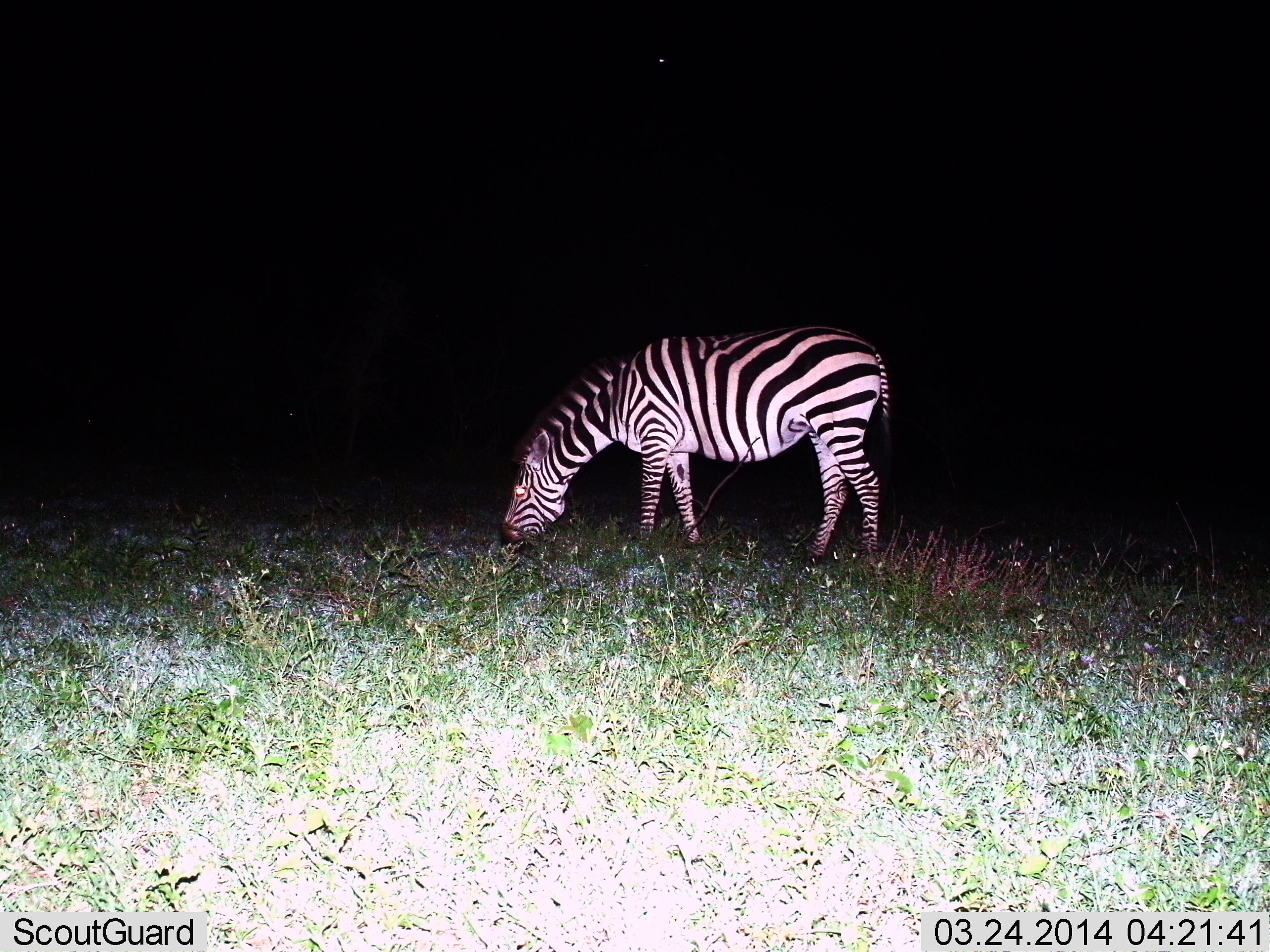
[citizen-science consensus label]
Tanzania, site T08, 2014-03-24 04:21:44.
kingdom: Animalia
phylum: Chordata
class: Mammalia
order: Perissodactyla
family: Equidae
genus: Equus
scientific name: Equus quagga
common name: plains zebra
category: zebra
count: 1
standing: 14%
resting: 0%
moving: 2%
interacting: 0%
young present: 0%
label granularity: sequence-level